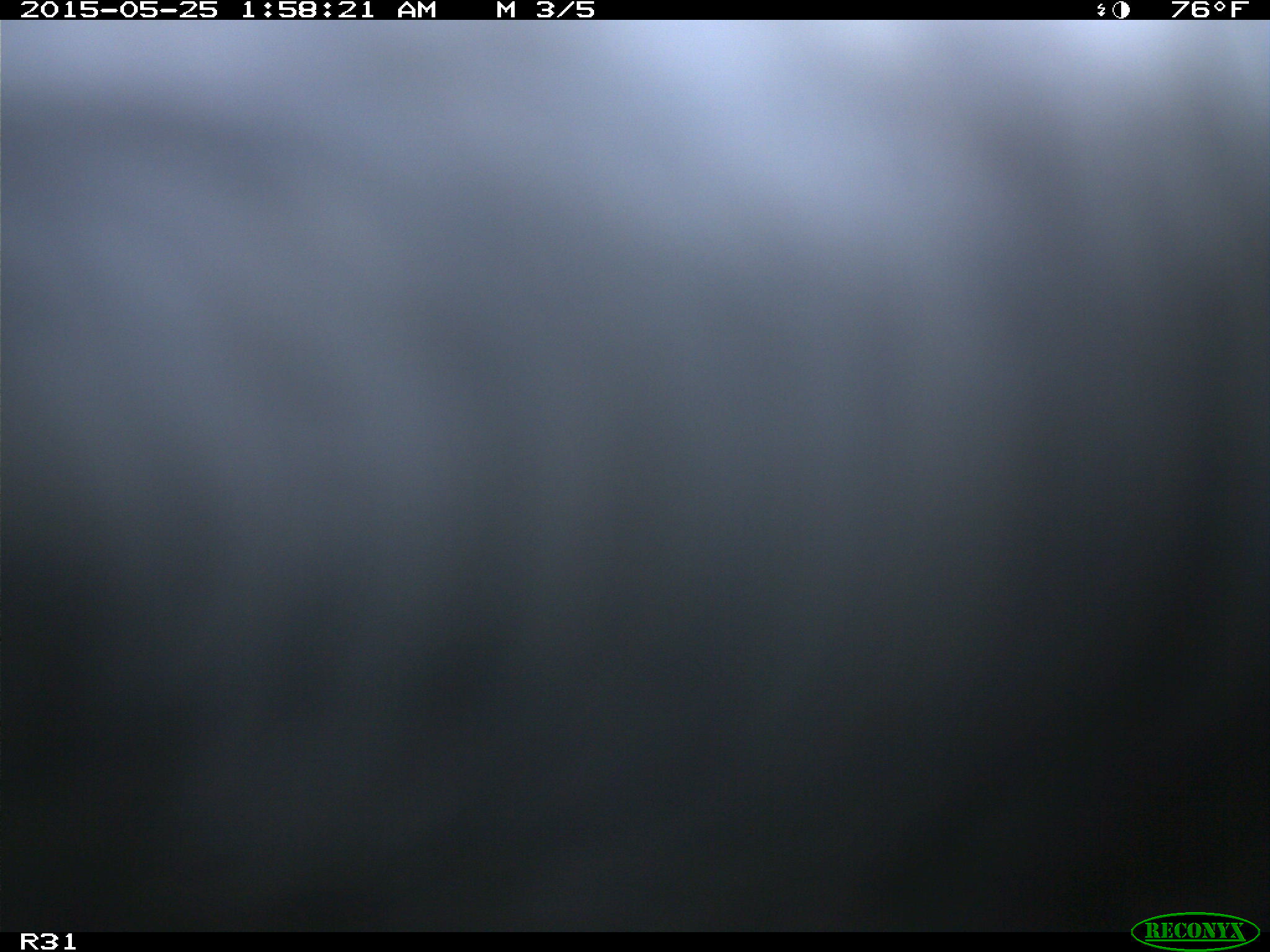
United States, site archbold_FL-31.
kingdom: Animalia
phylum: Chordata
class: Mammalia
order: Artiodactyla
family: Bovidae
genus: Bos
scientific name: Bos taurus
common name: domestic cow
Bos taurus (domestic cow).